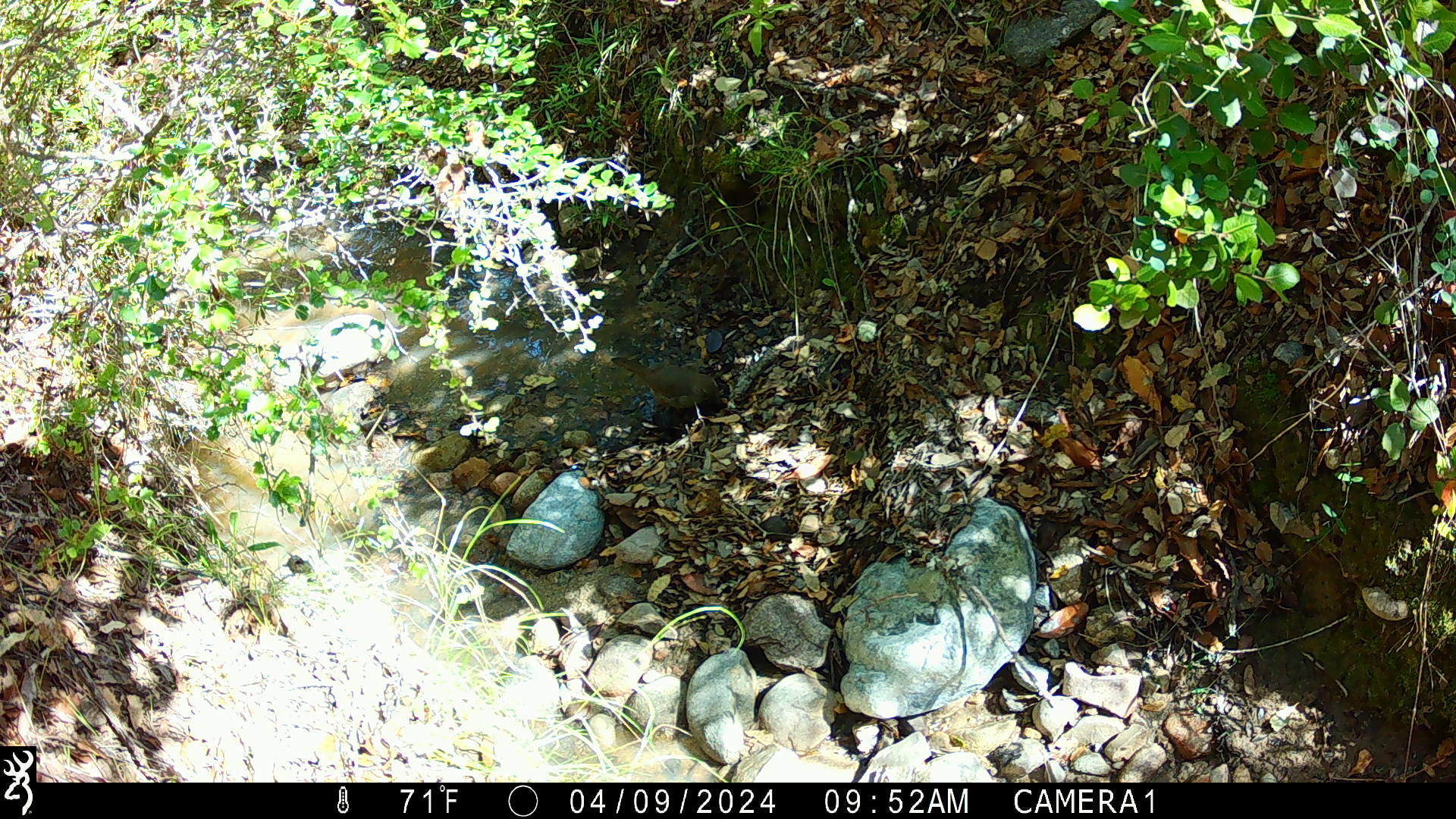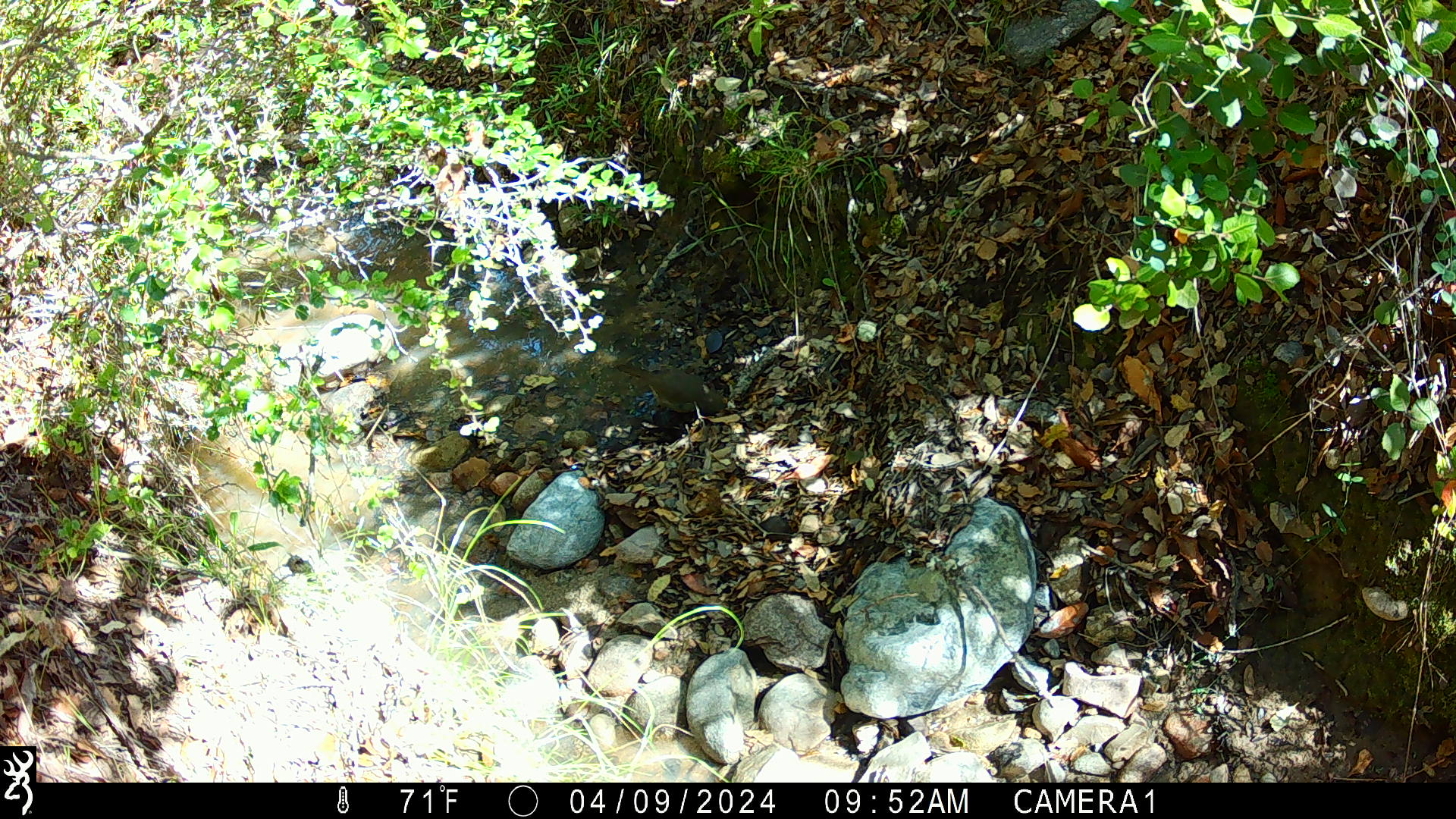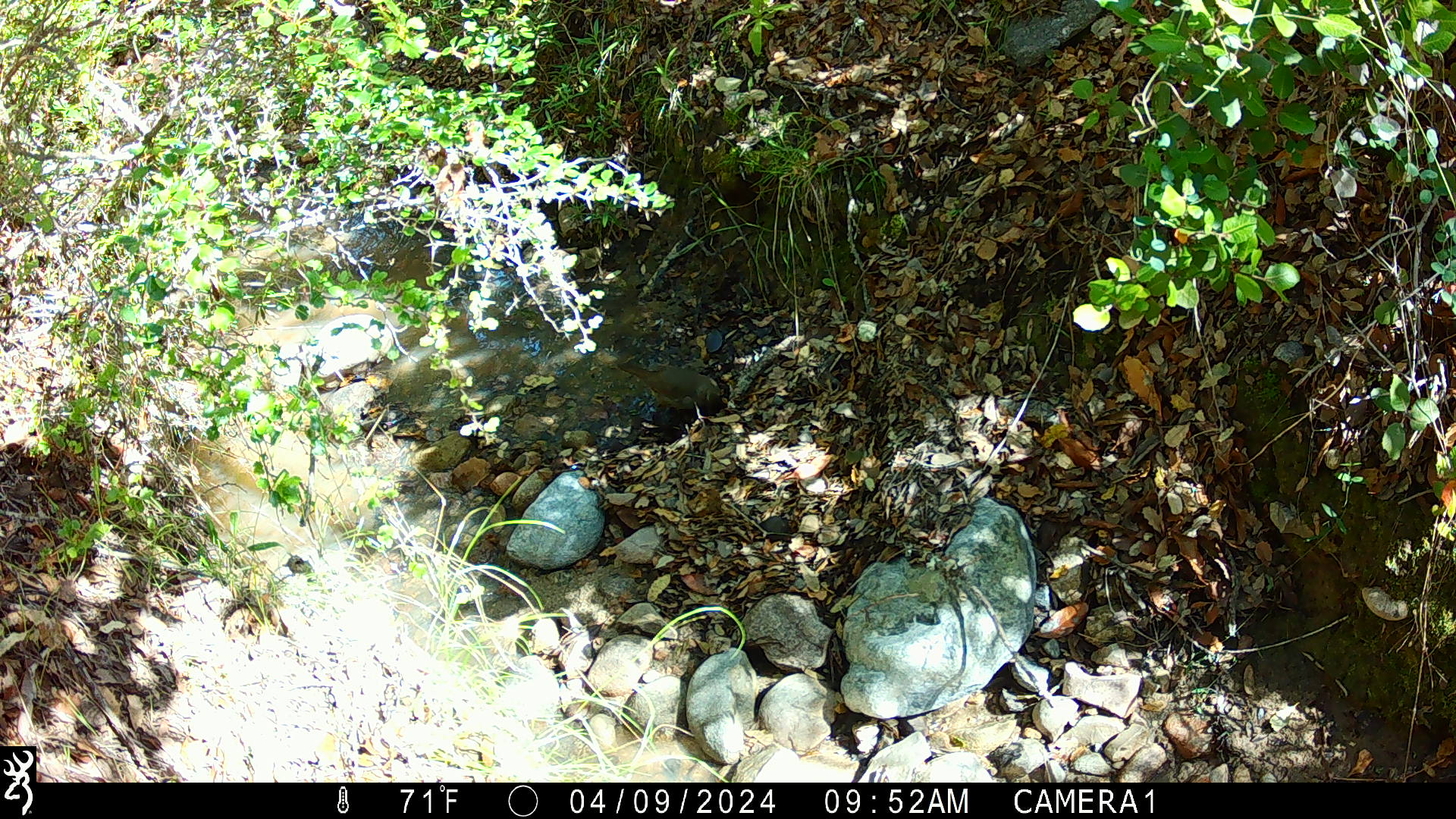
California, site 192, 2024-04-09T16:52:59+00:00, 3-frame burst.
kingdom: Animalia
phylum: Chordata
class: Aves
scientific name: Aves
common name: bird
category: unknown bird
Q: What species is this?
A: Unknown bird (bird) (Aves).